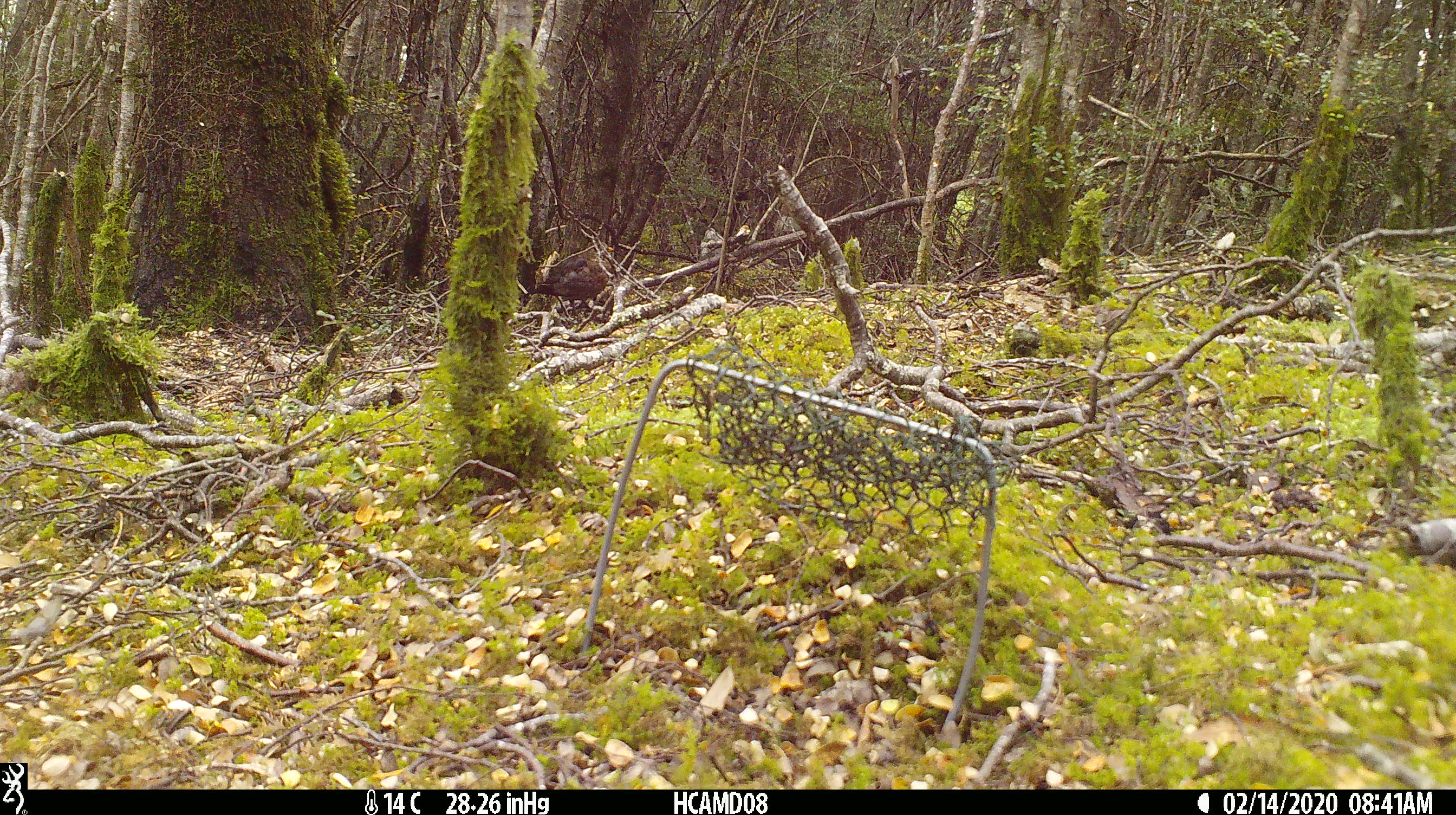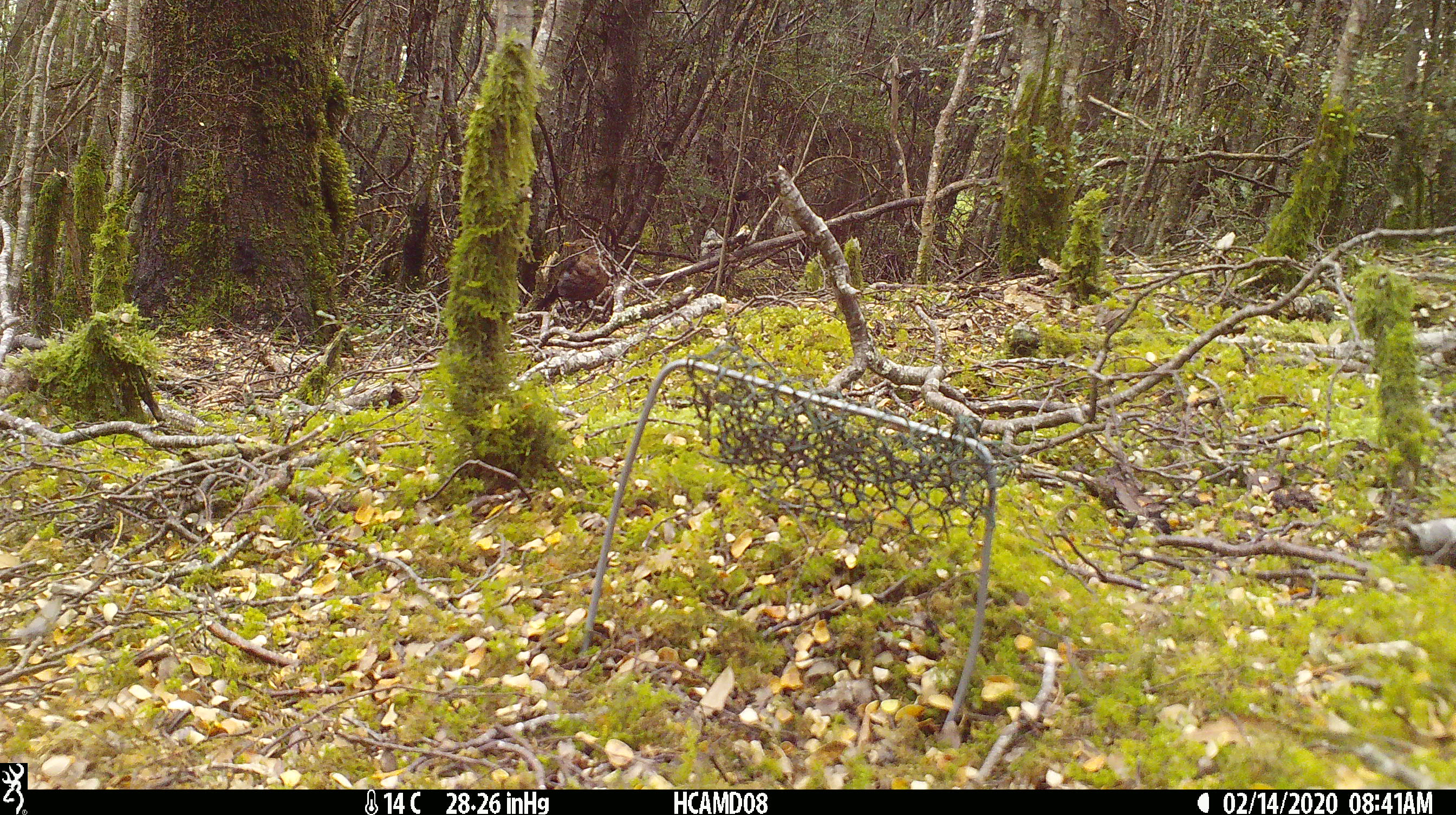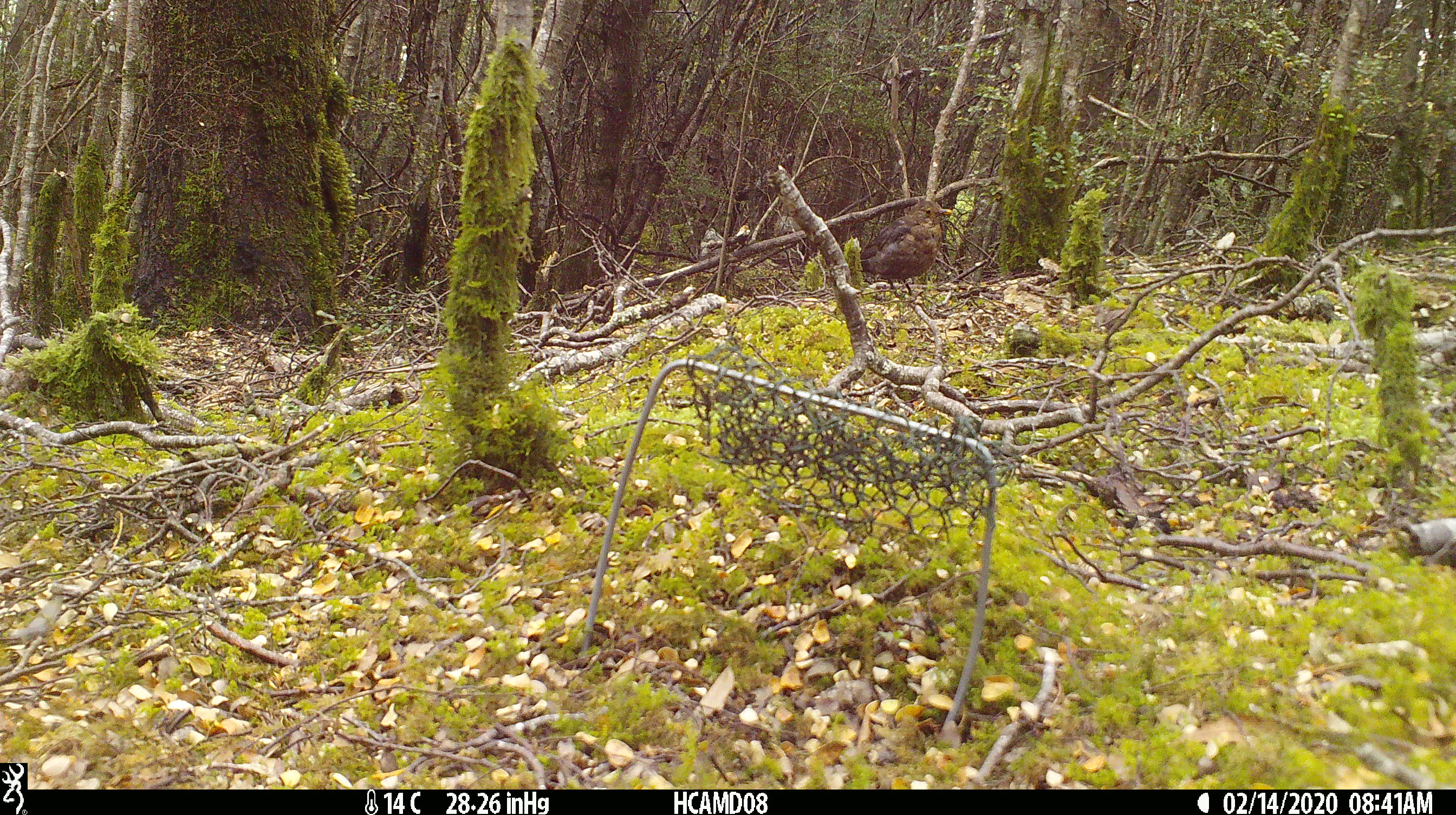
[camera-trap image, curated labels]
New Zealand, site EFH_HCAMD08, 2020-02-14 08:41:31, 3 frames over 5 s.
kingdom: Animalia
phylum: Chordata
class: Aves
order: Passeriformes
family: Turdidae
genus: Turdus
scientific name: Turdus merula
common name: eurasian blackbird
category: blackbird